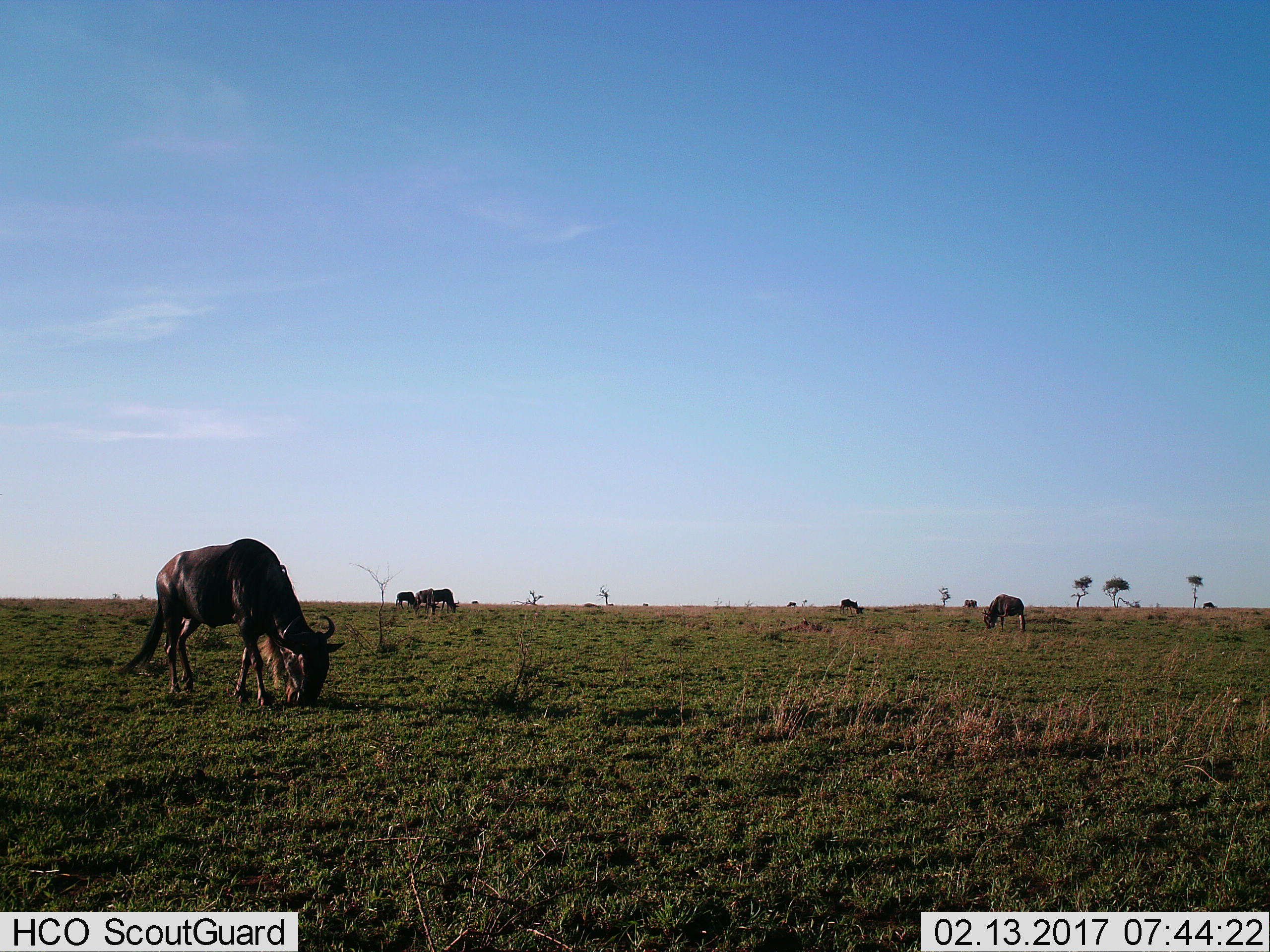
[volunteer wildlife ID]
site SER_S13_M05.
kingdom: Animalia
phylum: Chordata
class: Mammalia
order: Artiodactyla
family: Bovidae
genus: Connochaetes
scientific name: Connochaetes taurinus taurinus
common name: blue wildebeest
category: wildebeestblue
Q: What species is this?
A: Wildebeestblue (blue wildebeest) (Connochaetes taurinus taurinus).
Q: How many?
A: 8.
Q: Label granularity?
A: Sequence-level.